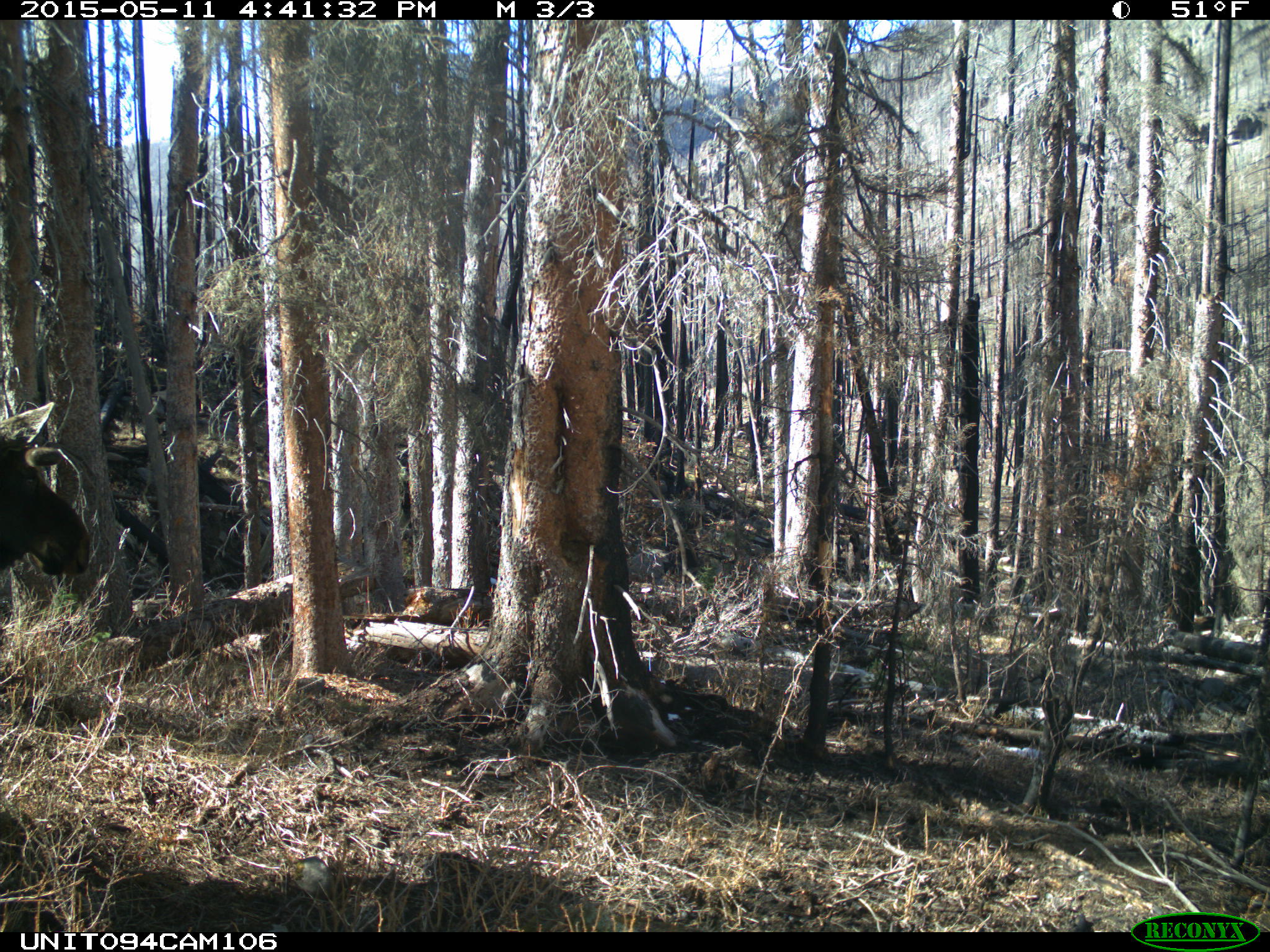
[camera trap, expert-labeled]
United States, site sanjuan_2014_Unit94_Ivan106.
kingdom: Animalia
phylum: Chordata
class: Mammalia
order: Artiodactyla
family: Cervidae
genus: Alces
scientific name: Alces alces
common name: moose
Alces alces (moose).